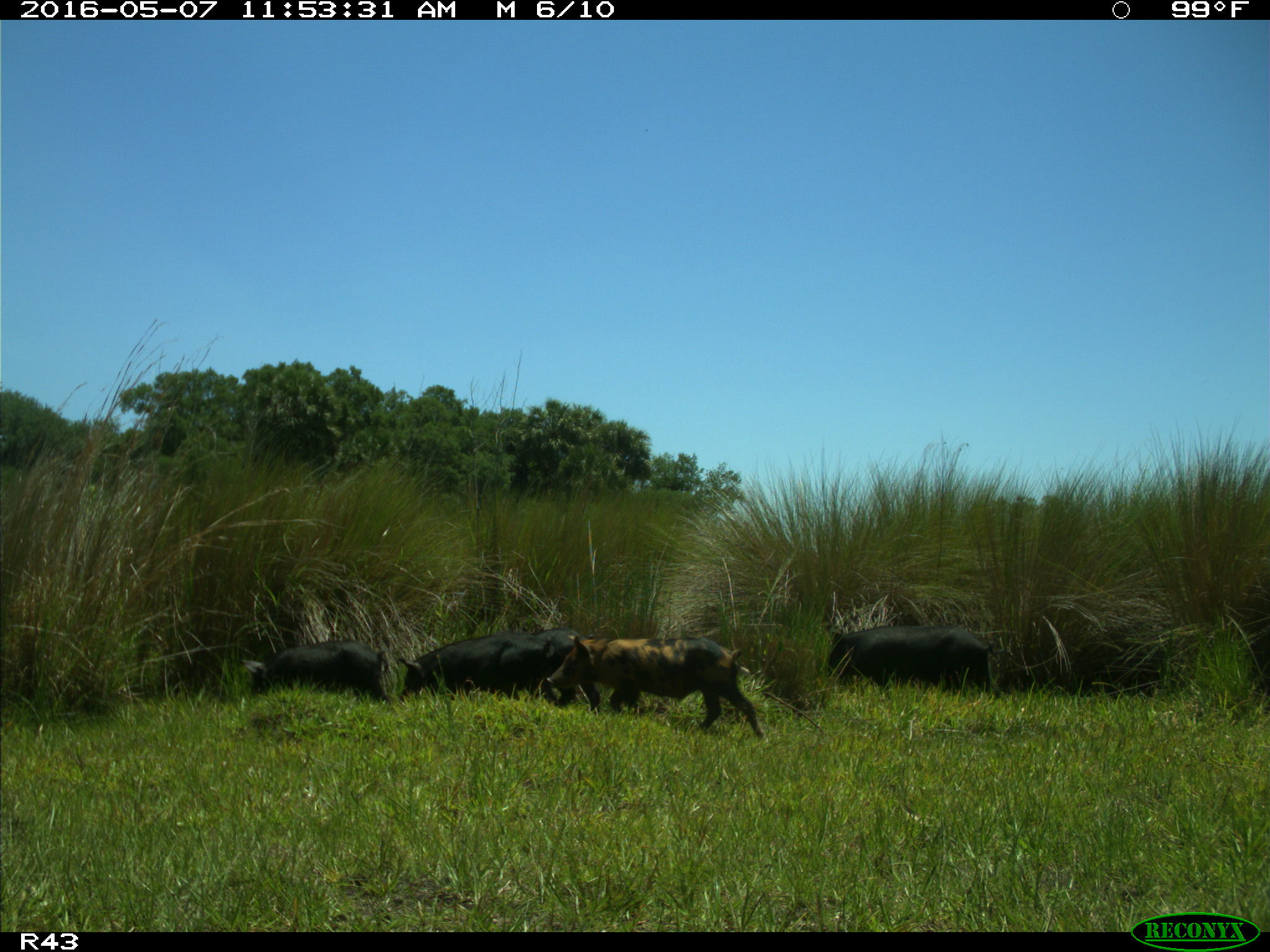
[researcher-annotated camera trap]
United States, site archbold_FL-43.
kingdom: Animalia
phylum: Chordata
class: Mammalia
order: Artiodactyla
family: Suidae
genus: Sus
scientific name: Sus scrofa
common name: wild boar